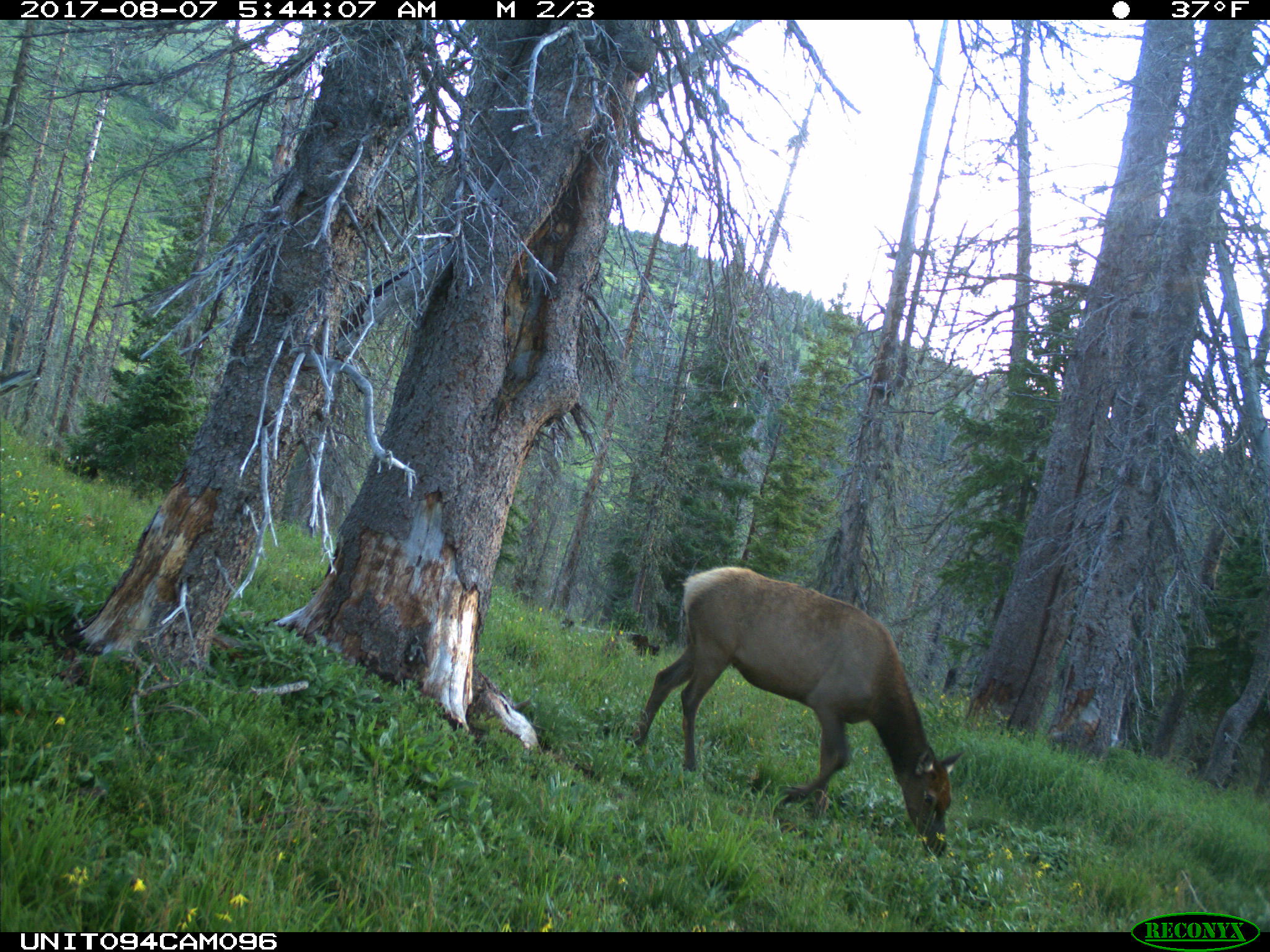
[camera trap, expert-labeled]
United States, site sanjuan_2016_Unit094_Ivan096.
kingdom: Animalia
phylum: Chordata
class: Mammalia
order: Artiodactyla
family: Cervidae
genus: Cervus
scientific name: Cervus elaphus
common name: red deer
Cervus elaphus (red deer).